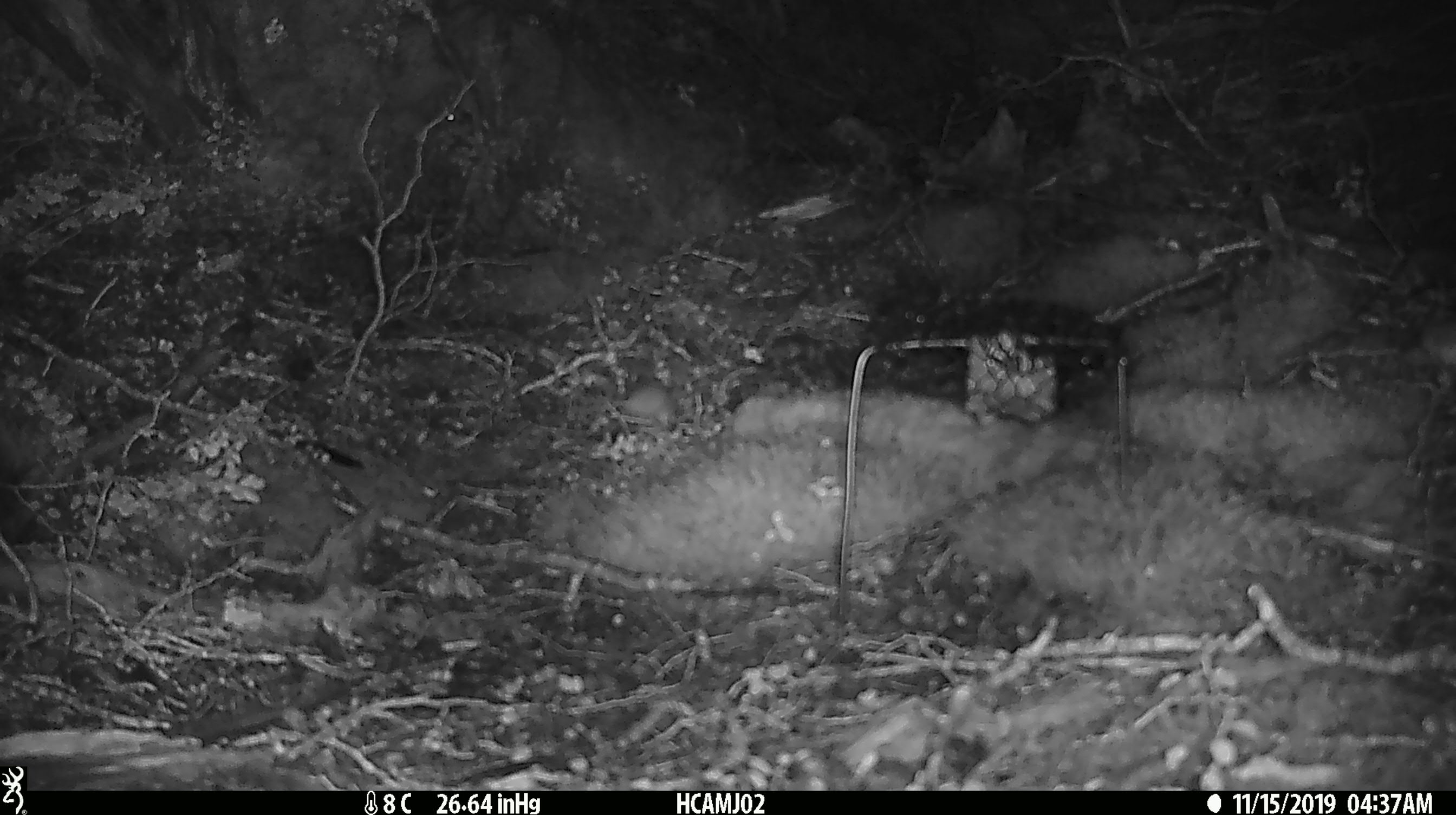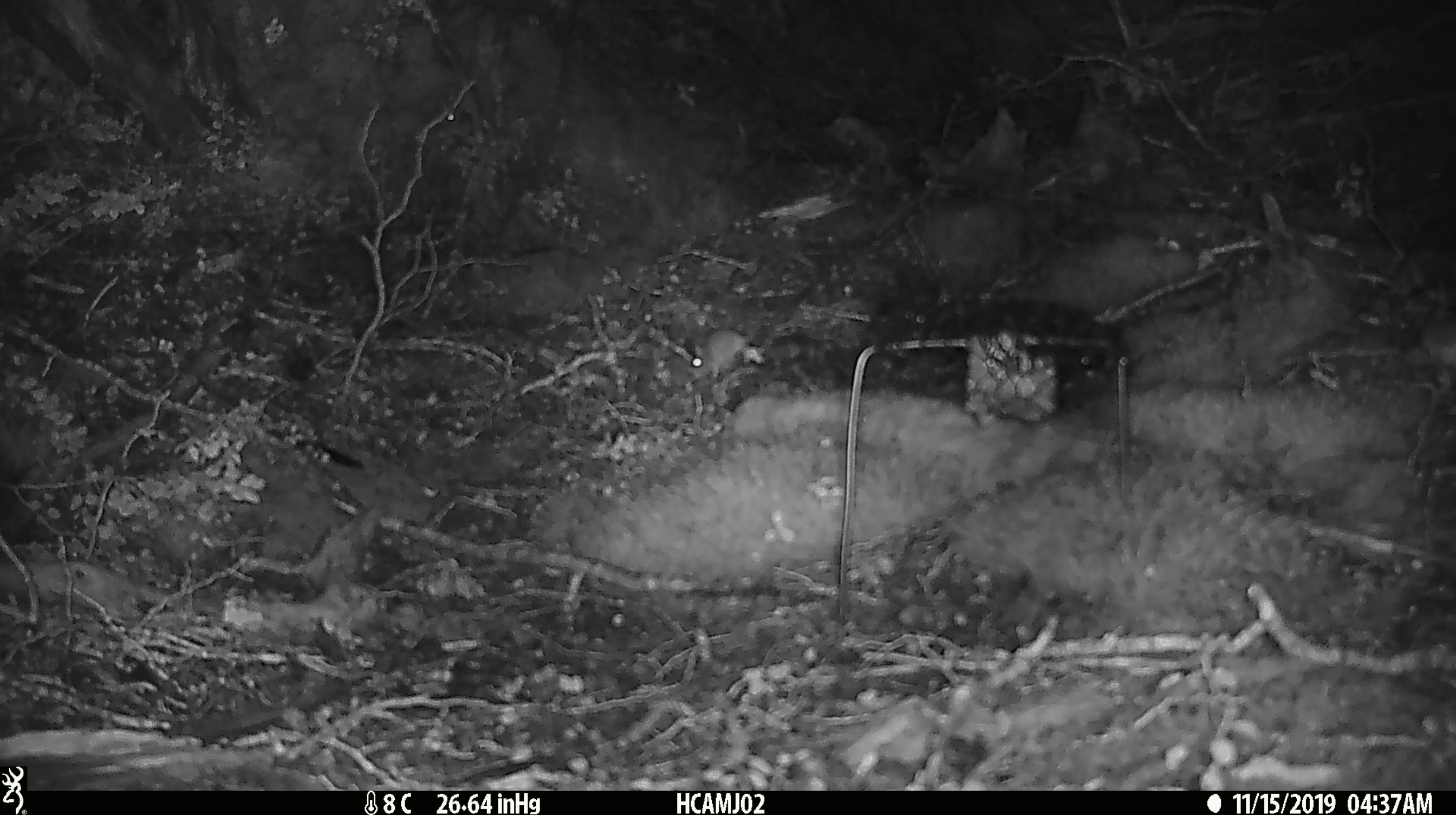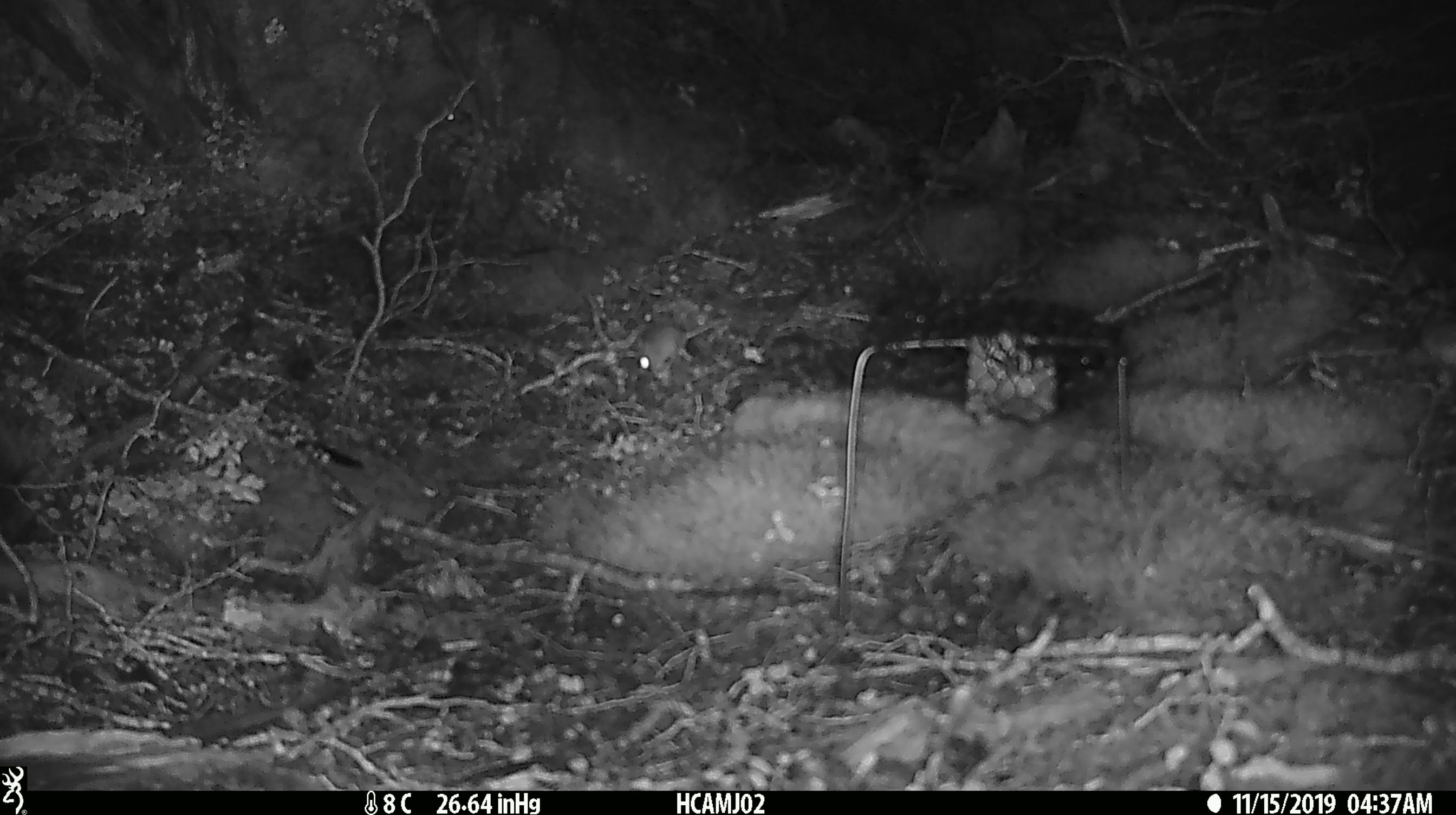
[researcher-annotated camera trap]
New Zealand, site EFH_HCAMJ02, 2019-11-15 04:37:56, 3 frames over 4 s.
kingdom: Animalia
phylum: Chordata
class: Mammalia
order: Rodentia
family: Muridae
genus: Mus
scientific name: Mus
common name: mouse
Mouse (Mus).